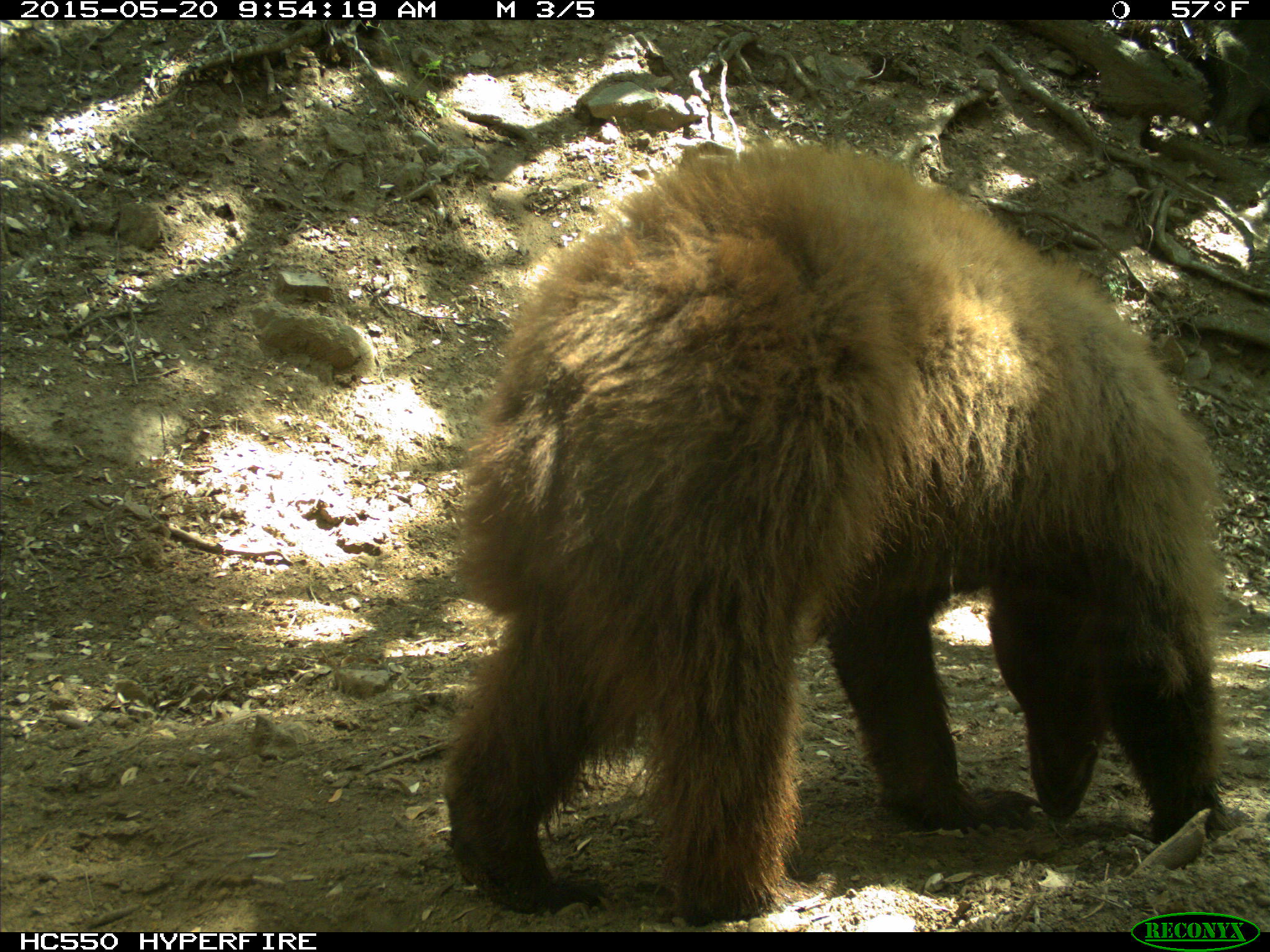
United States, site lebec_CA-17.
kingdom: Animalia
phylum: Chordata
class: Mammalia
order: Carnivora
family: Ursidae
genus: Ursus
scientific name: Ursus americanus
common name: american black bear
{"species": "Ursus americanus (american black bear)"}